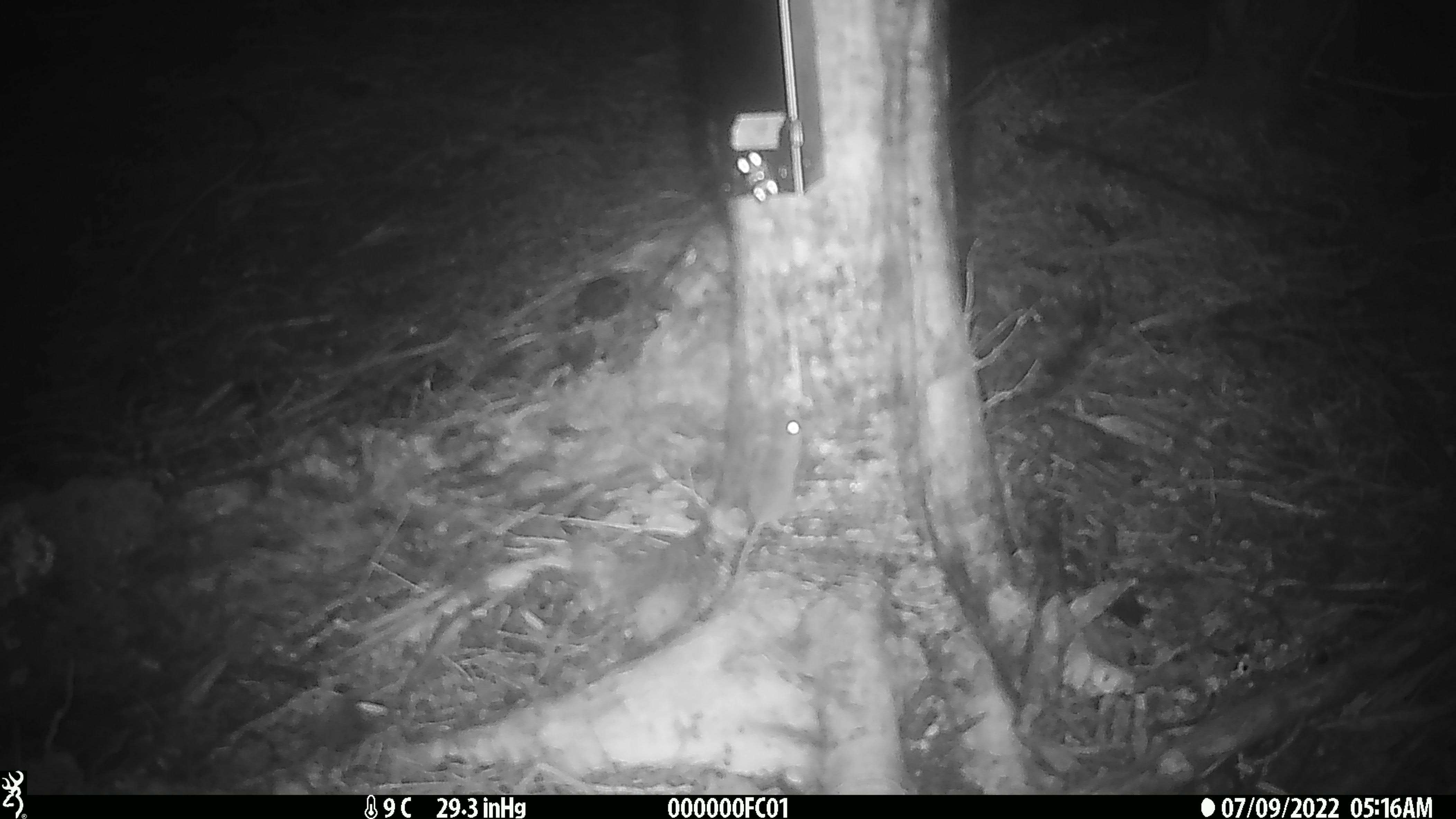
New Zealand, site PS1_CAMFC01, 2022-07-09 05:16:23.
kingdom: Animalia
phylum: Chordata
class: Mammalia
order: Rodentia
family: Muridae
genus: Mus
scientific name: Mus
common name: mouse